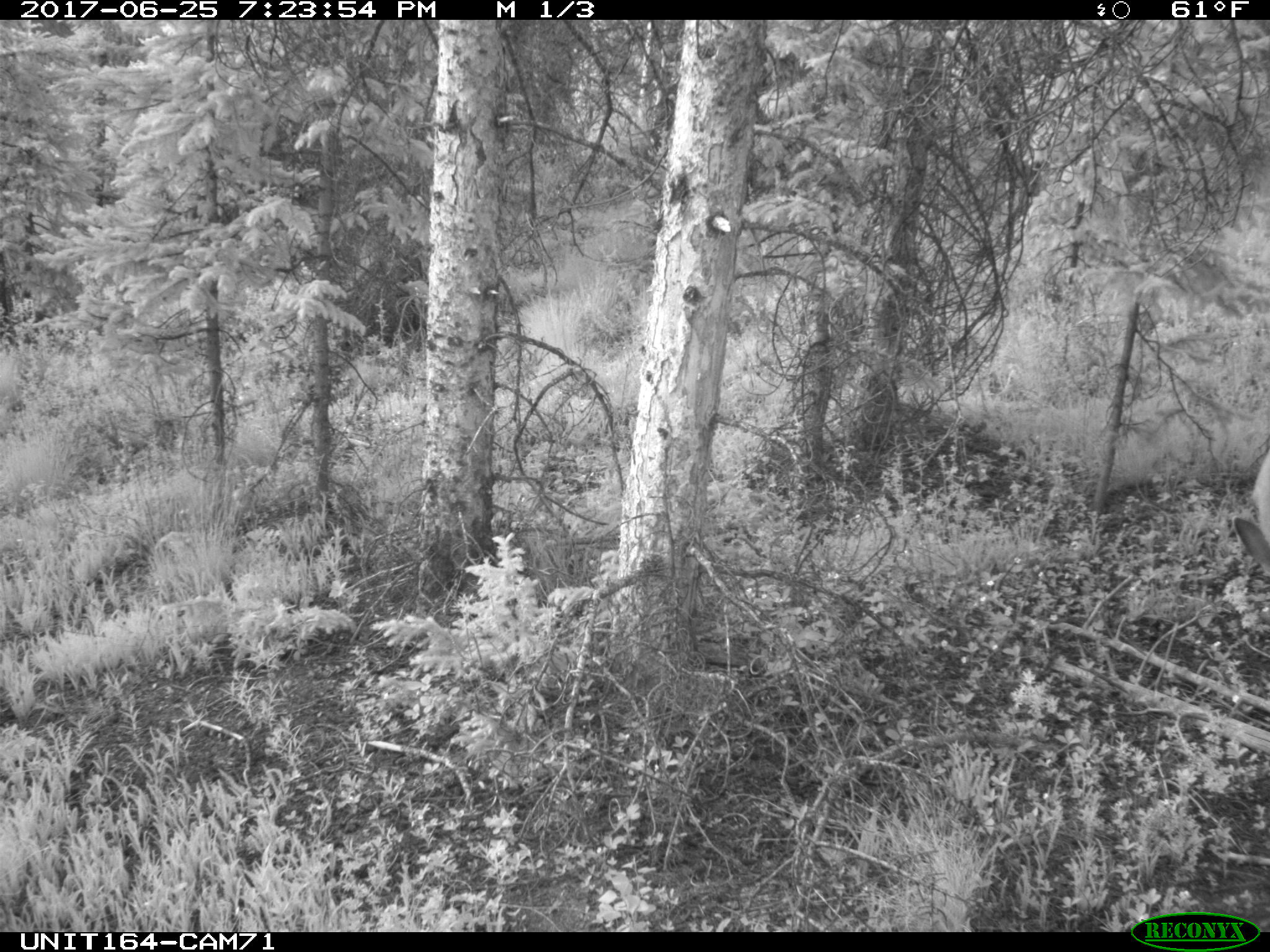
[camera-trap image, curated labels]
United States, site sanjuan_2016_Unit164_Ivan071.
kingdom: Animalia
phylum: Chordata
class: Mammalia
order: Artiodactyla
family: Cervidae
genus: Odocoileus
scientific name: Odocoileus hemionus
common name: mule deer